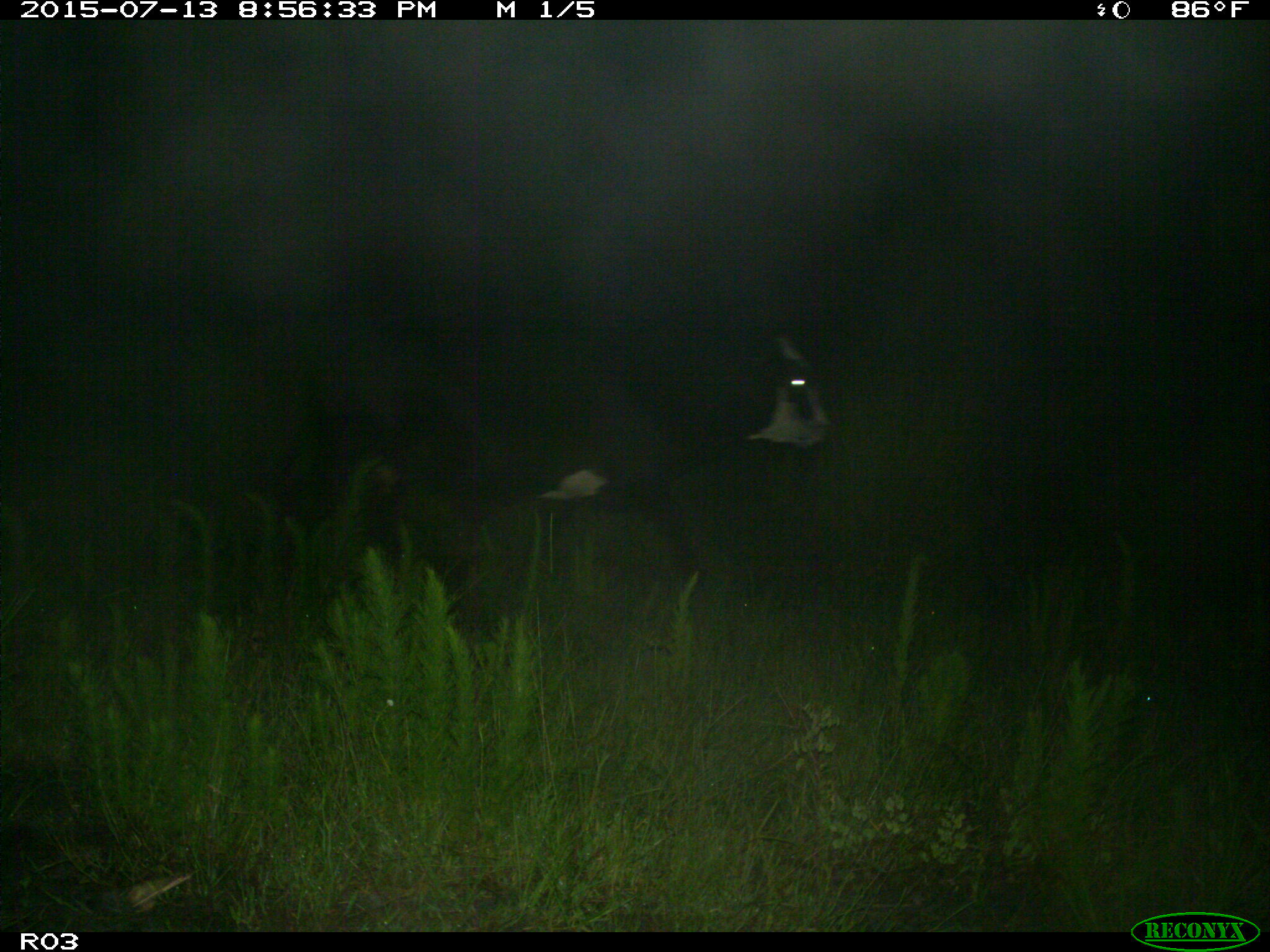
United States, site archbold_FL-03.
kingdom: Animalia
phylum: Chordata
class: Mammalia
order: Artiodactyla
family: Bovidae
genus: Bos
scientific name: Bos taurus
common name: domestic cow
Bos taurus (domestic cow).